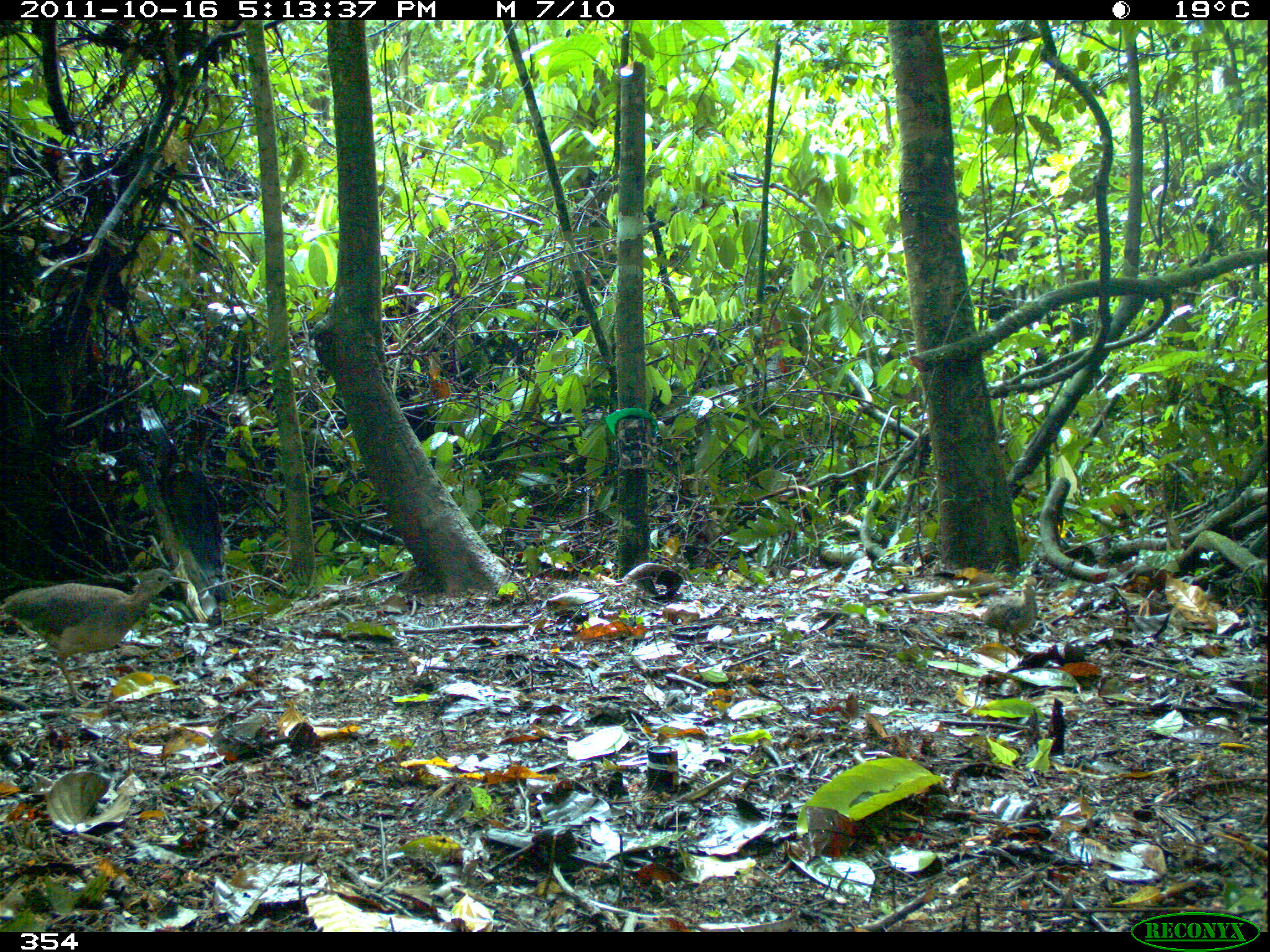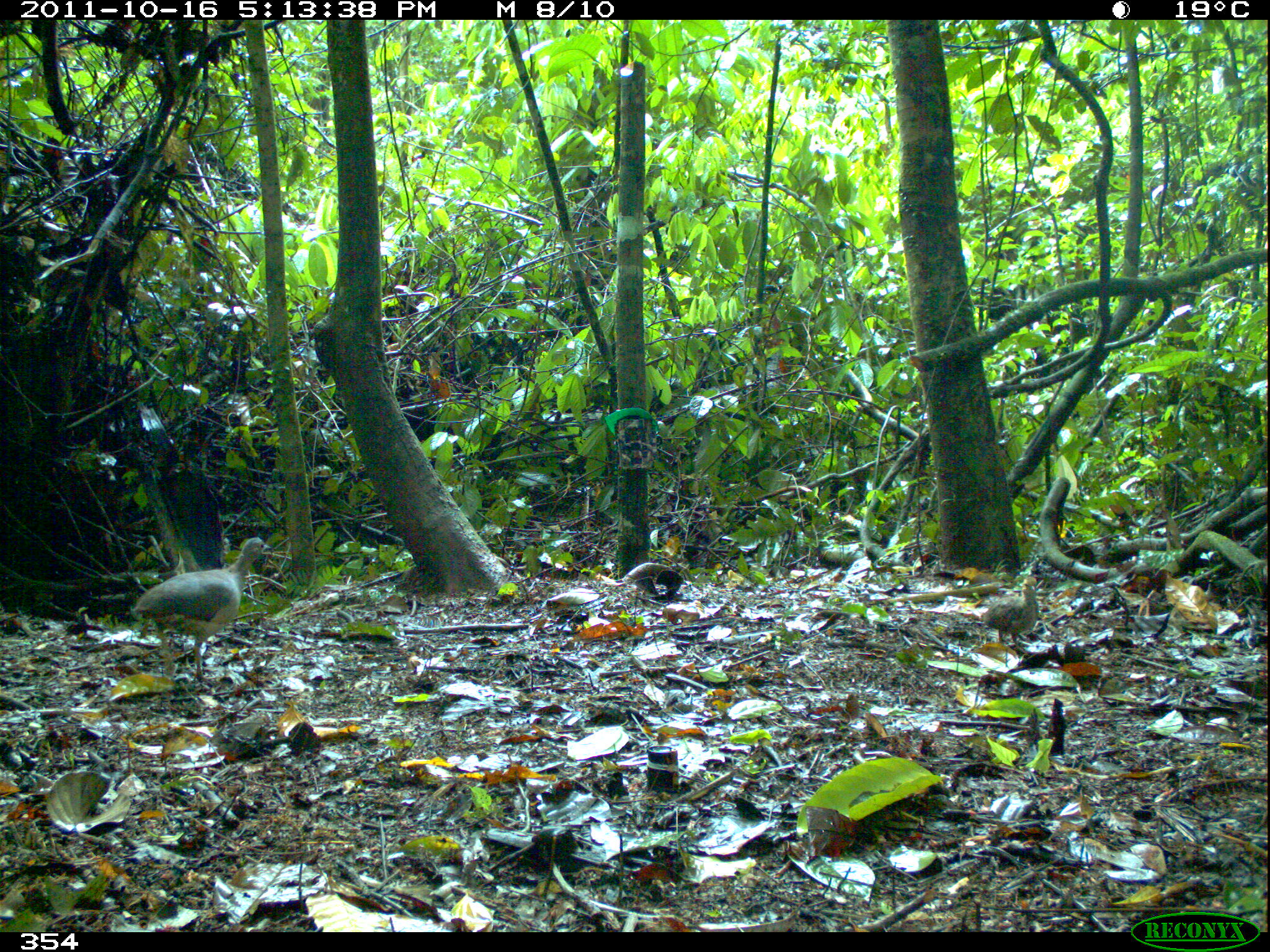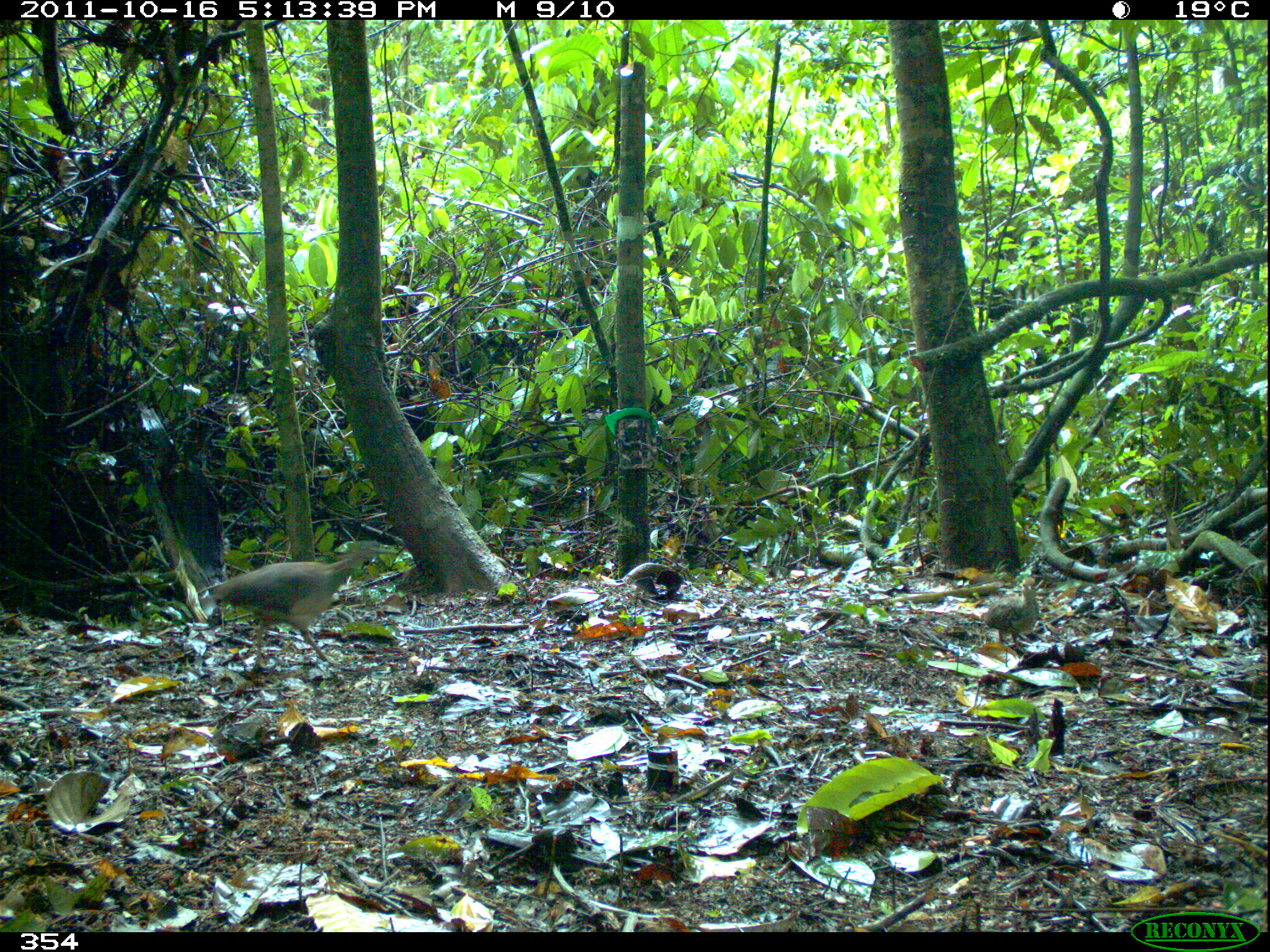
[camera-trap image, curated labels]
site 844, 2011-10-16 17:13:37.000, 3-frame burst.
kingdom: Animalia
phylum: Chordata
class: Aves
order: Tinamiformes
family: Tinamidae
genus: Crypturellus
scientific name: Crypturellus soui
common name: little tinamou